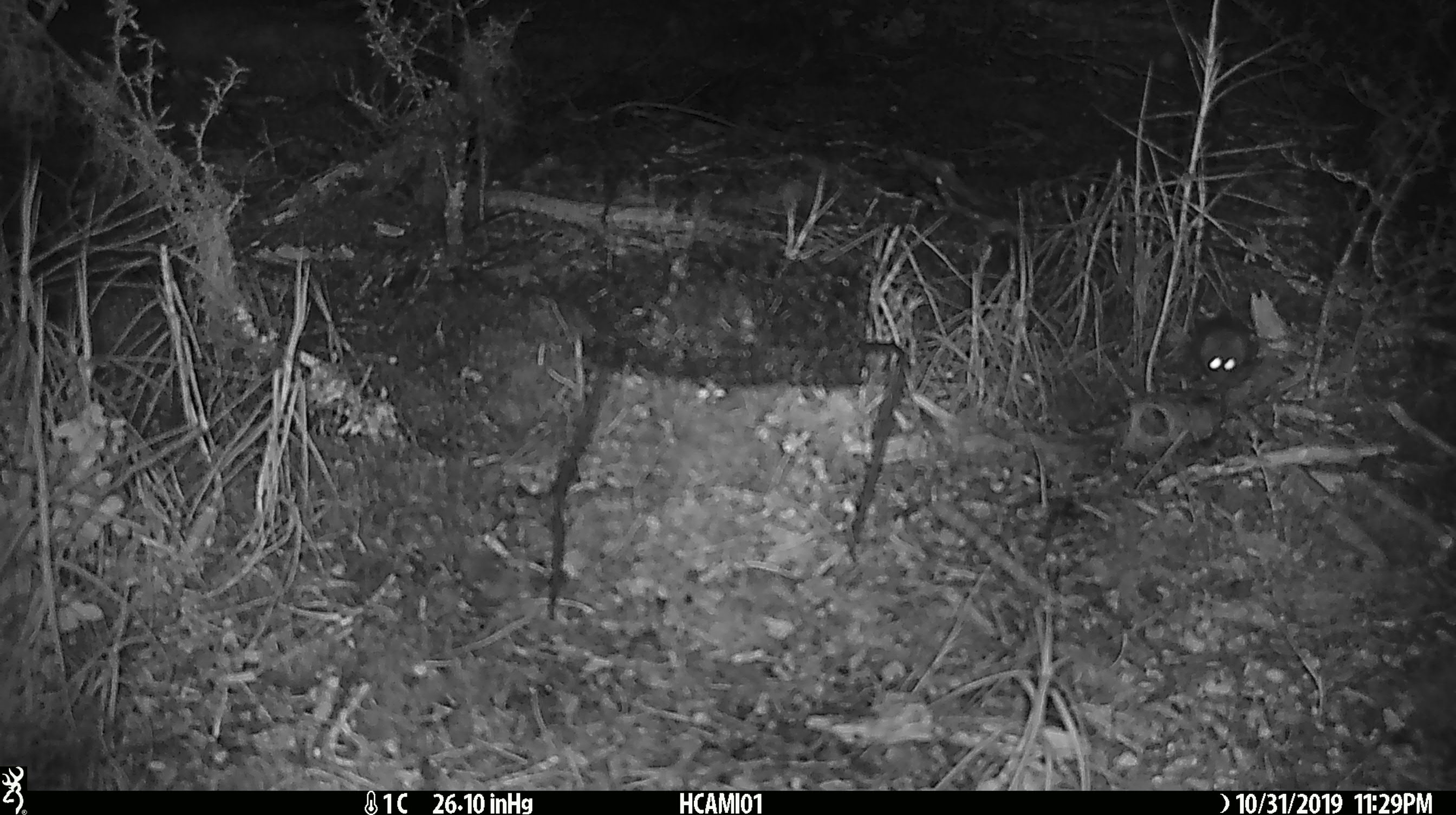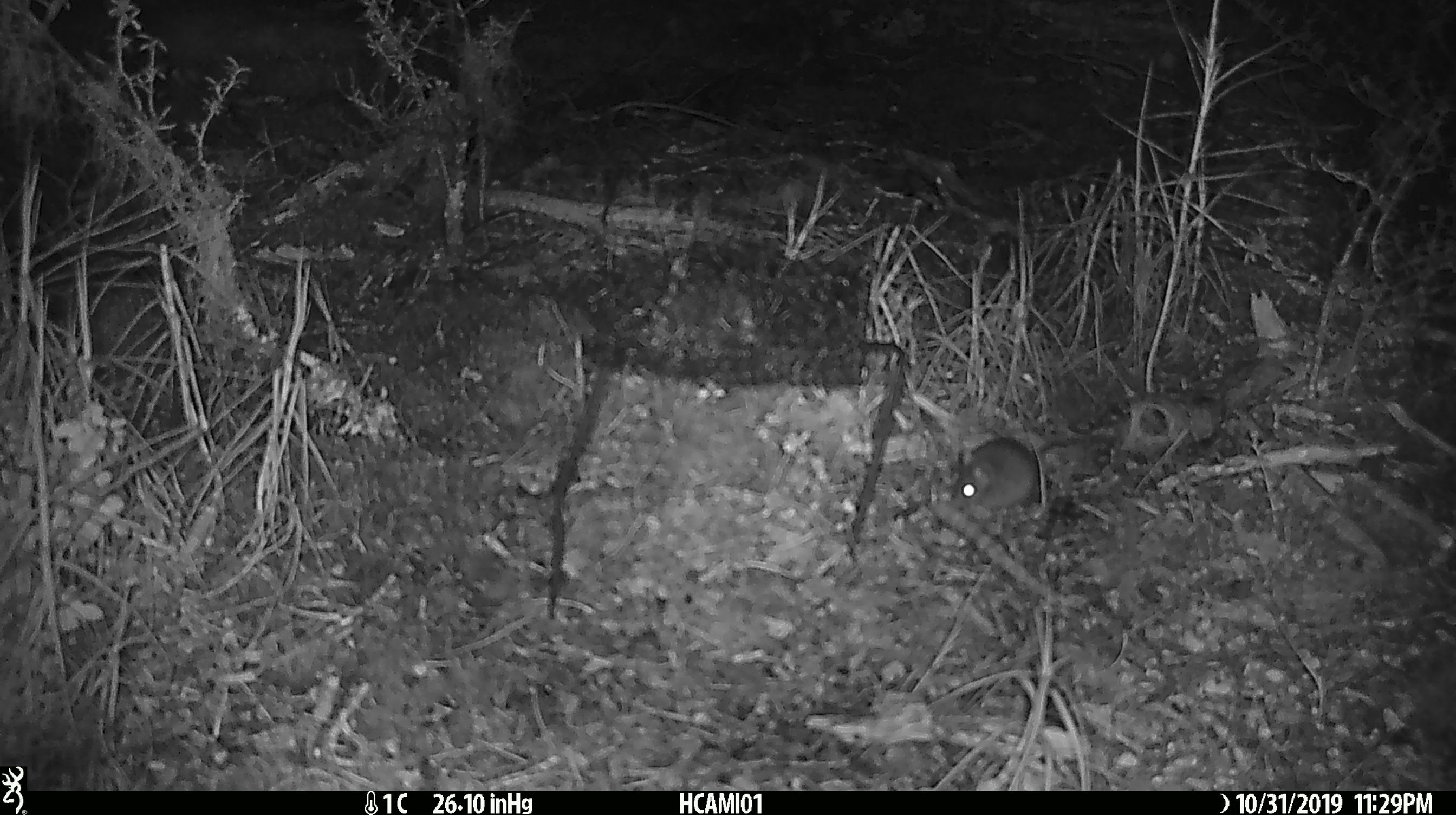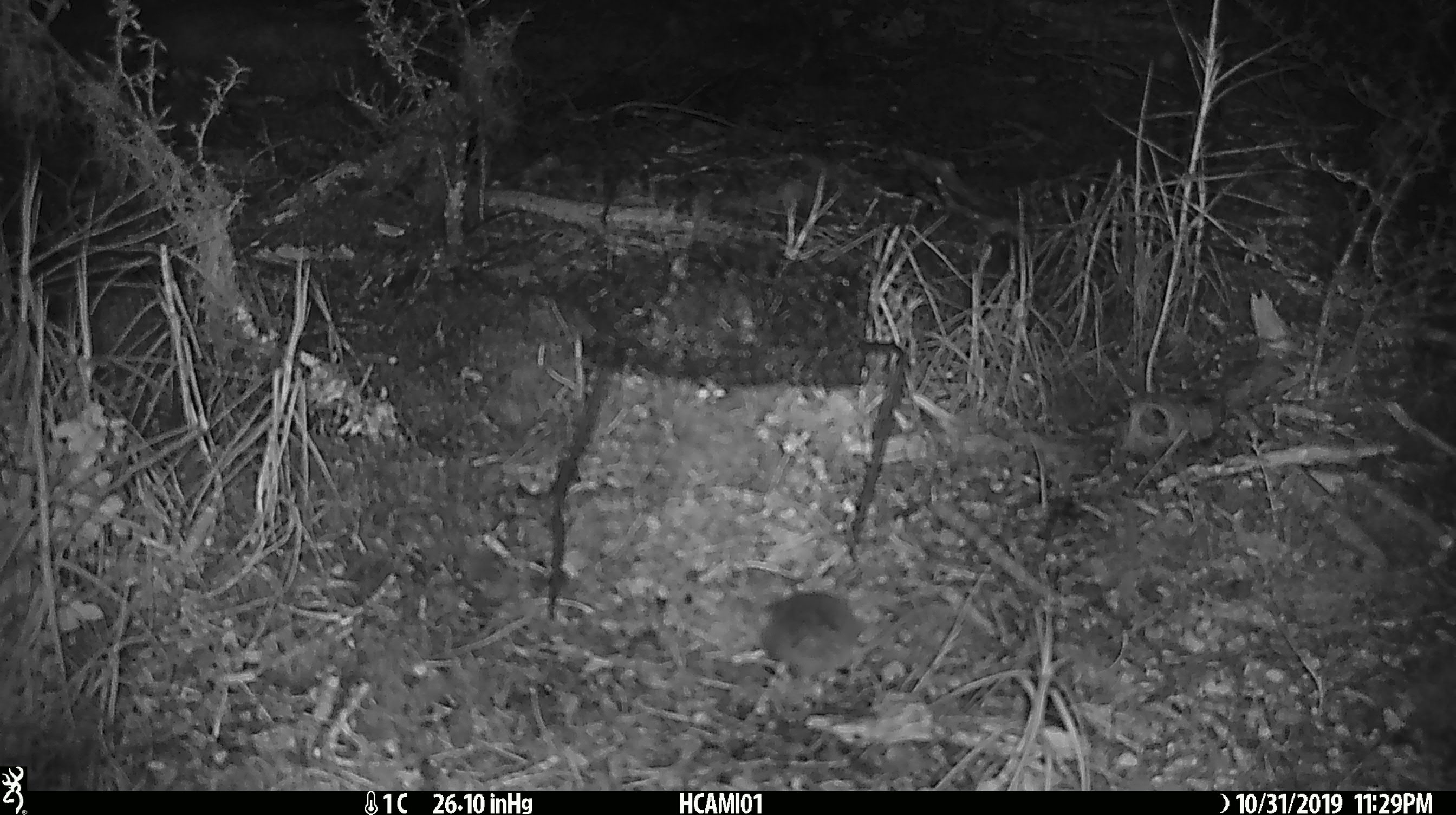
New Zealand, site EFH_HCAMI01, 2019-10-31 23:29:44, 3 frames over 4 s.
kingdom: Animalia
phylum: Chordata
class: Mammalia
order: Rodentia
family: Muridae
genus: Mus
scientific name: Mus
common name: mouse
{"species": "mouse (Mus)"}